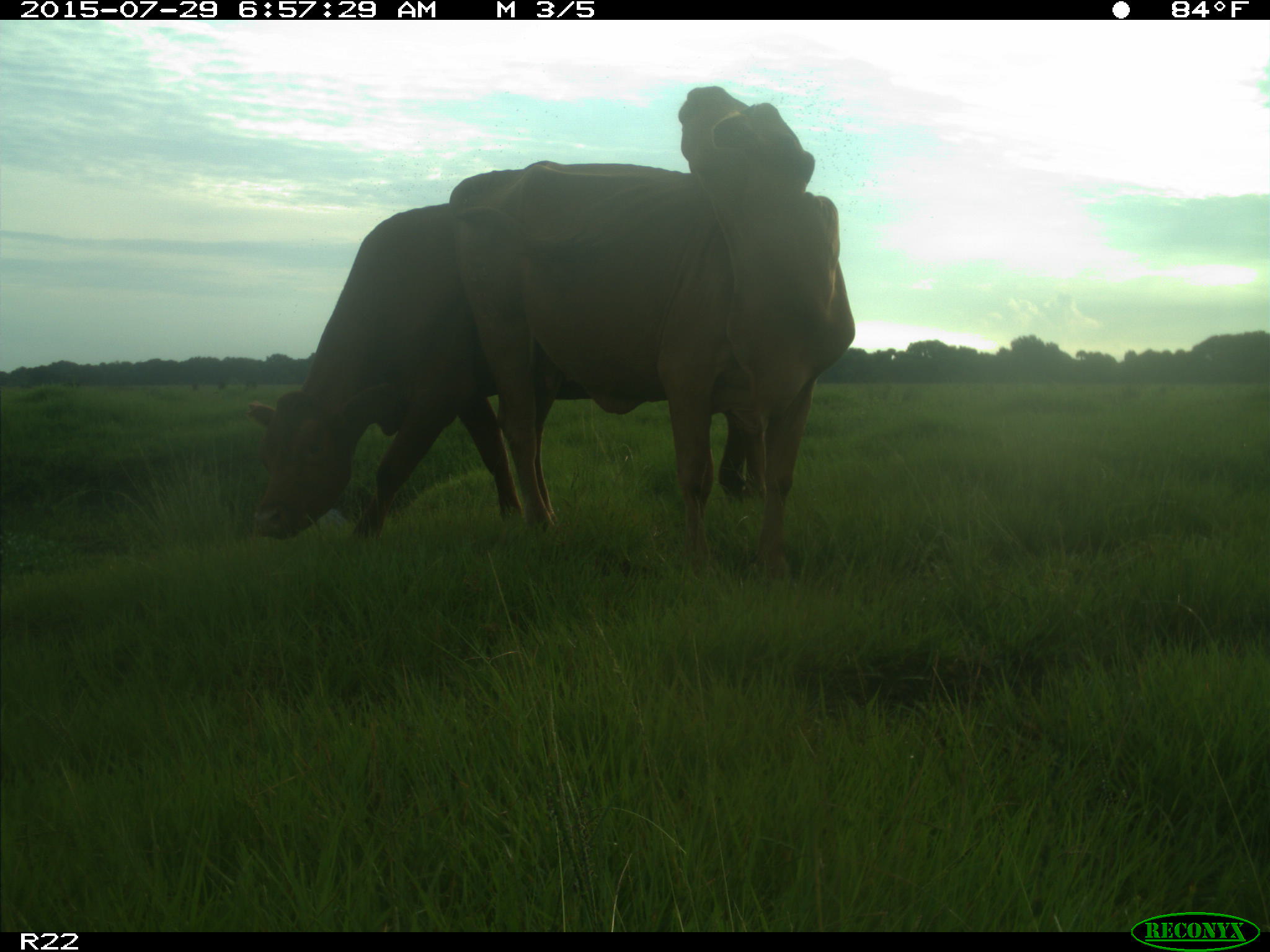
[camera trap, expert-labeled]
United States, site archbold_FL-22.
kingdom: Animalia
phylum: Chordata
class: Mammalia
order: Artiodactyla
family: Bovidae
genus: Bos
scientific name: Bos taurus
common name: domestic cow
Bos taurus (domestic cow).